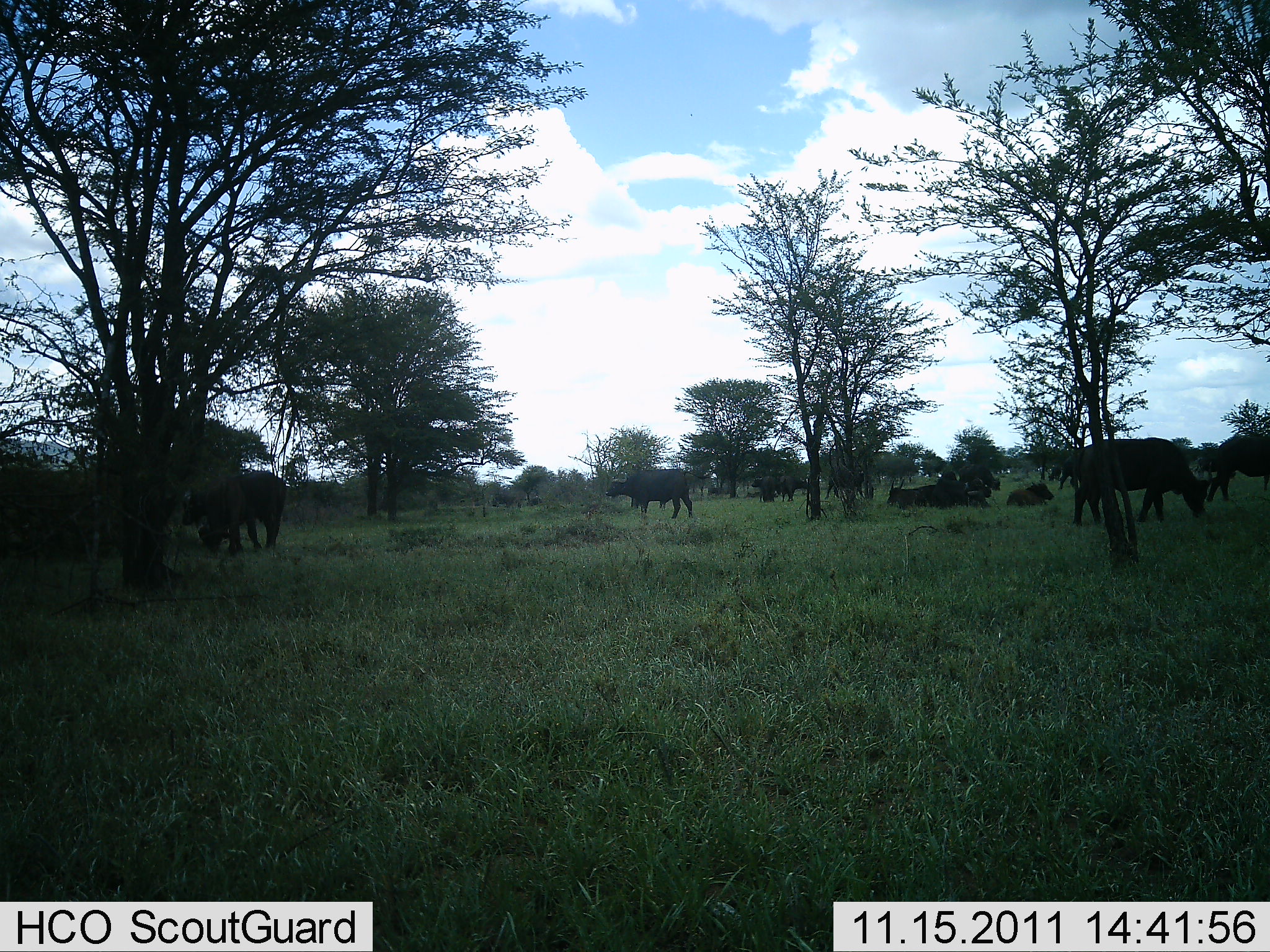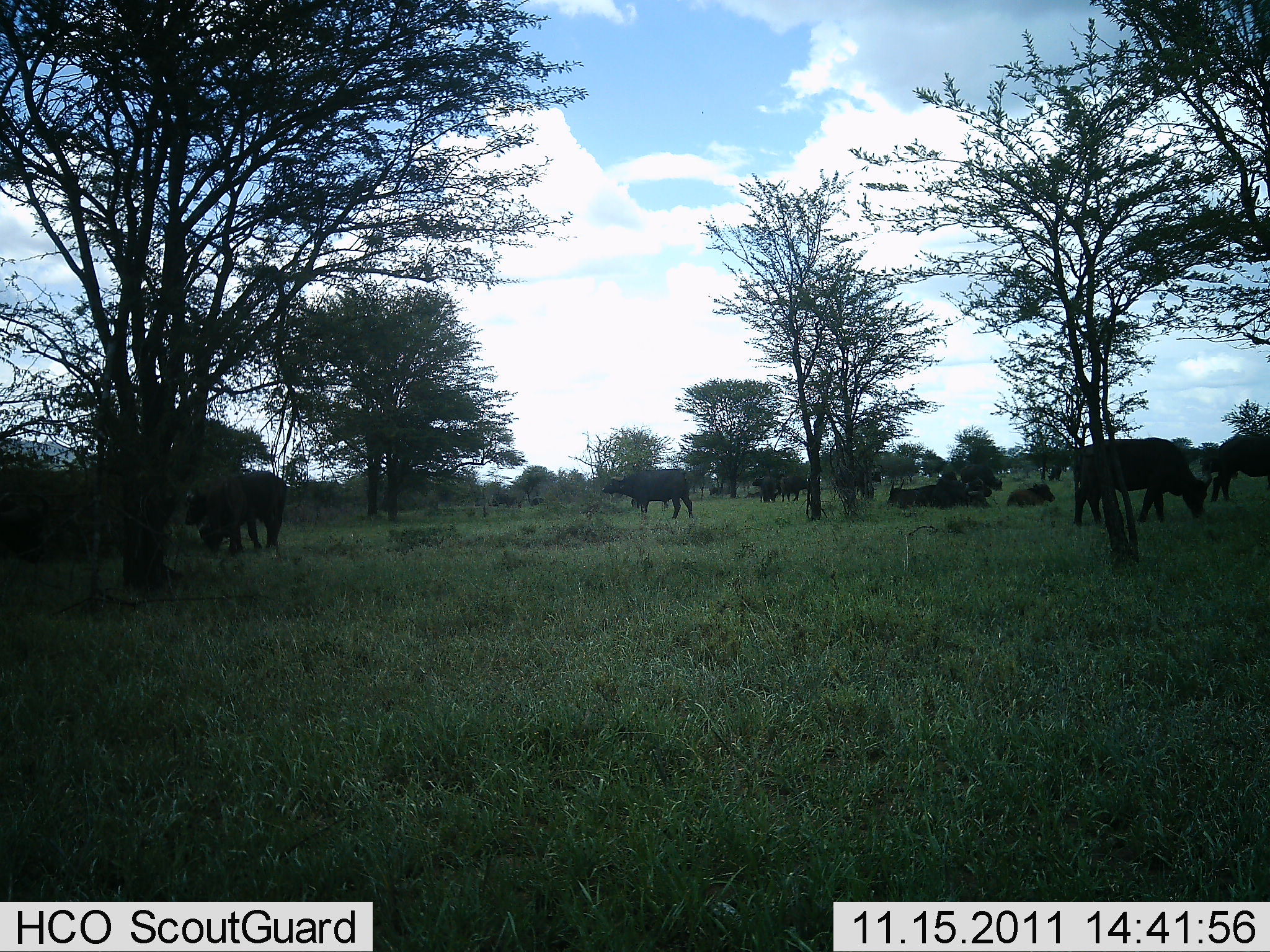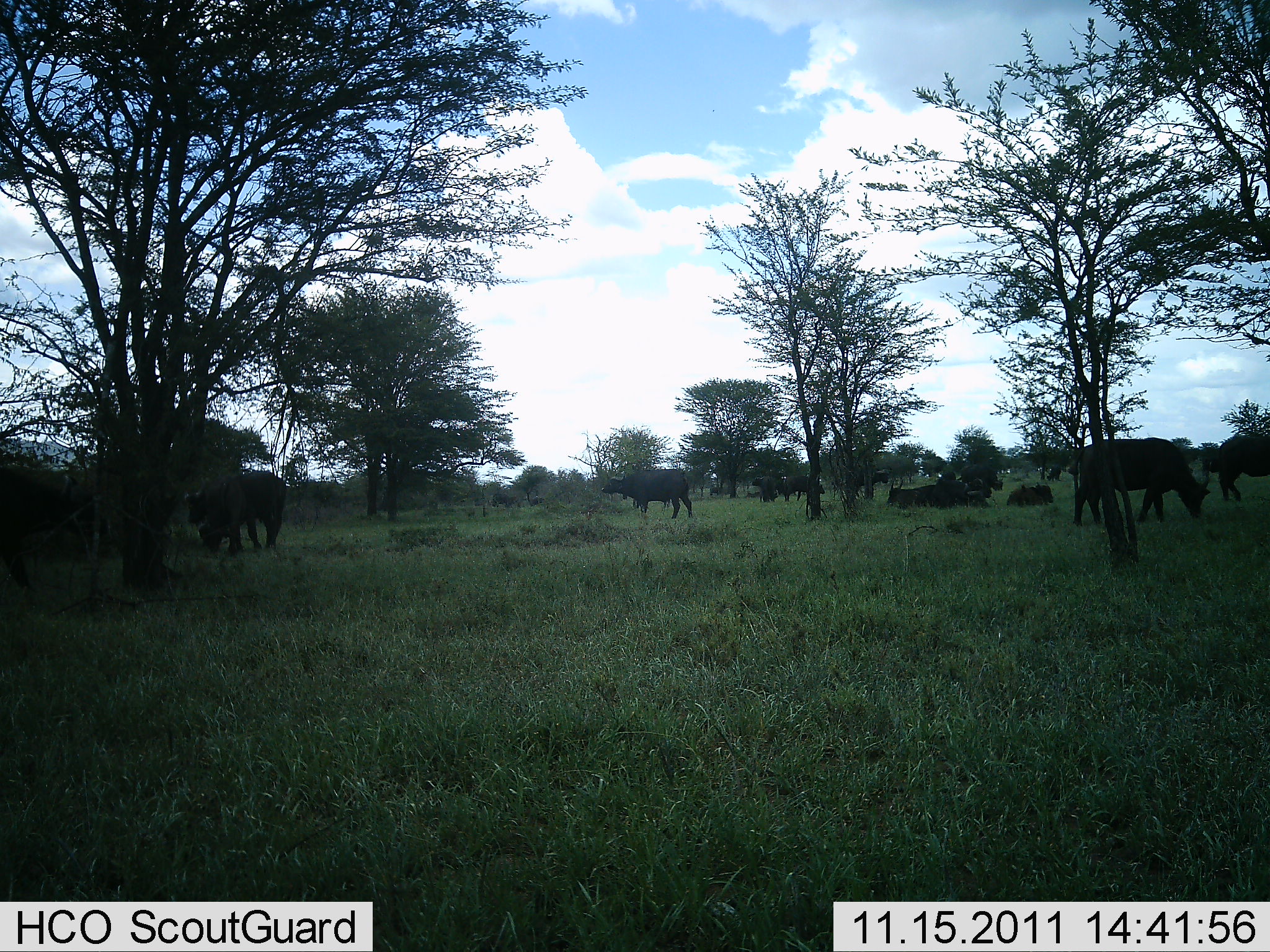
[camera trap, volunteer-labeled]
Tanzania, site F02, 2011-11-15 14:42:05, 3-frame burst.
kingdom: Animalia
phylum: Chordata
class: Mammalia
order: Artiodactyla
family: Bovidae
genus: Syncerus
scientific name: Syncerus caffer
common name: cape buffalo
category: buffalo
Buffalo (cape buffalo) (Syncerus caffer), count 11-50. Behavior (volunteer vote fractions): standing 77%, resting 85%, moving 8%, interacting 0%. Young present (vote fraction): 8%. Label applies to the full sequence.